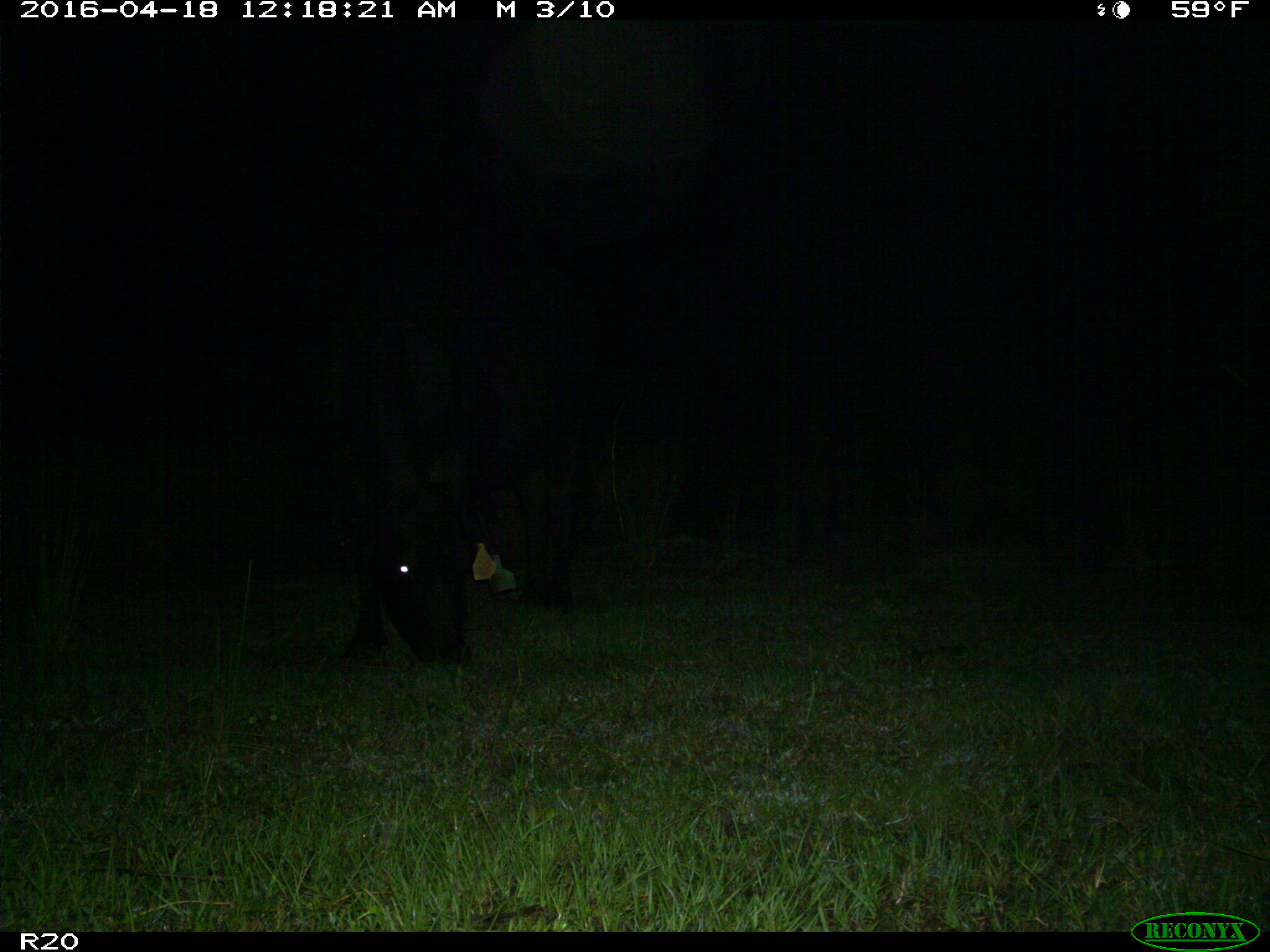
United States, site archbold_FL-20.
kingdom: Animalia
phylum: Chordata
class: Mammalia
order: Artiodactyla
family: Bovidae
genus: Bos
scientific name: Bos taurus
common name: domestic cow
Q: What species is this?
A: Bos taurus (domestic cow).